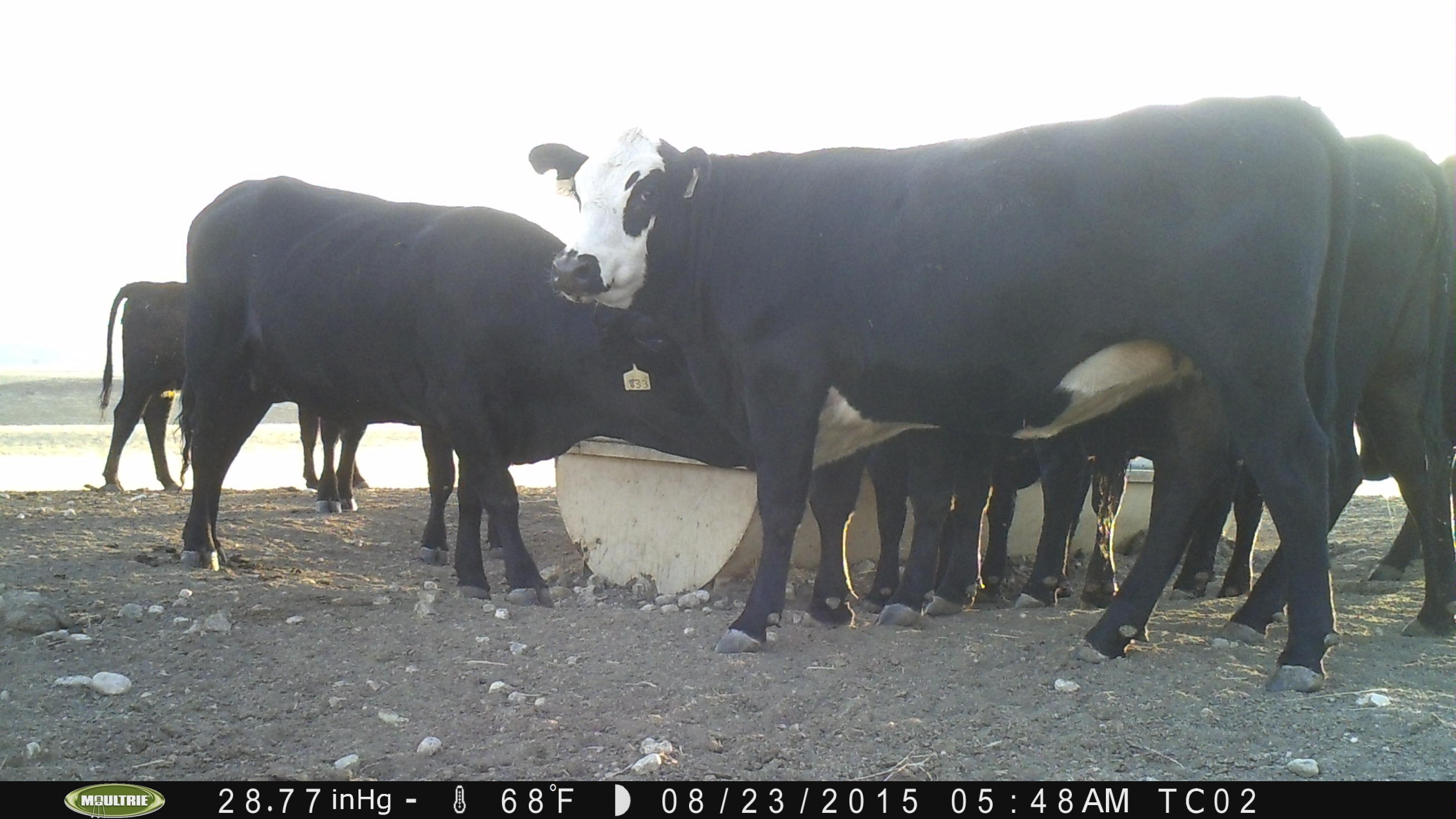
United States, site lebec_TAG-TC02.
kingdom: Animalia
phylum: Chordata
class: Mammalia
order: Artiodactyla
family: Bovidae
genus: Bos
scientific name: Bos taurus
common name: domestic cow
Bos taurus (domestic cow).